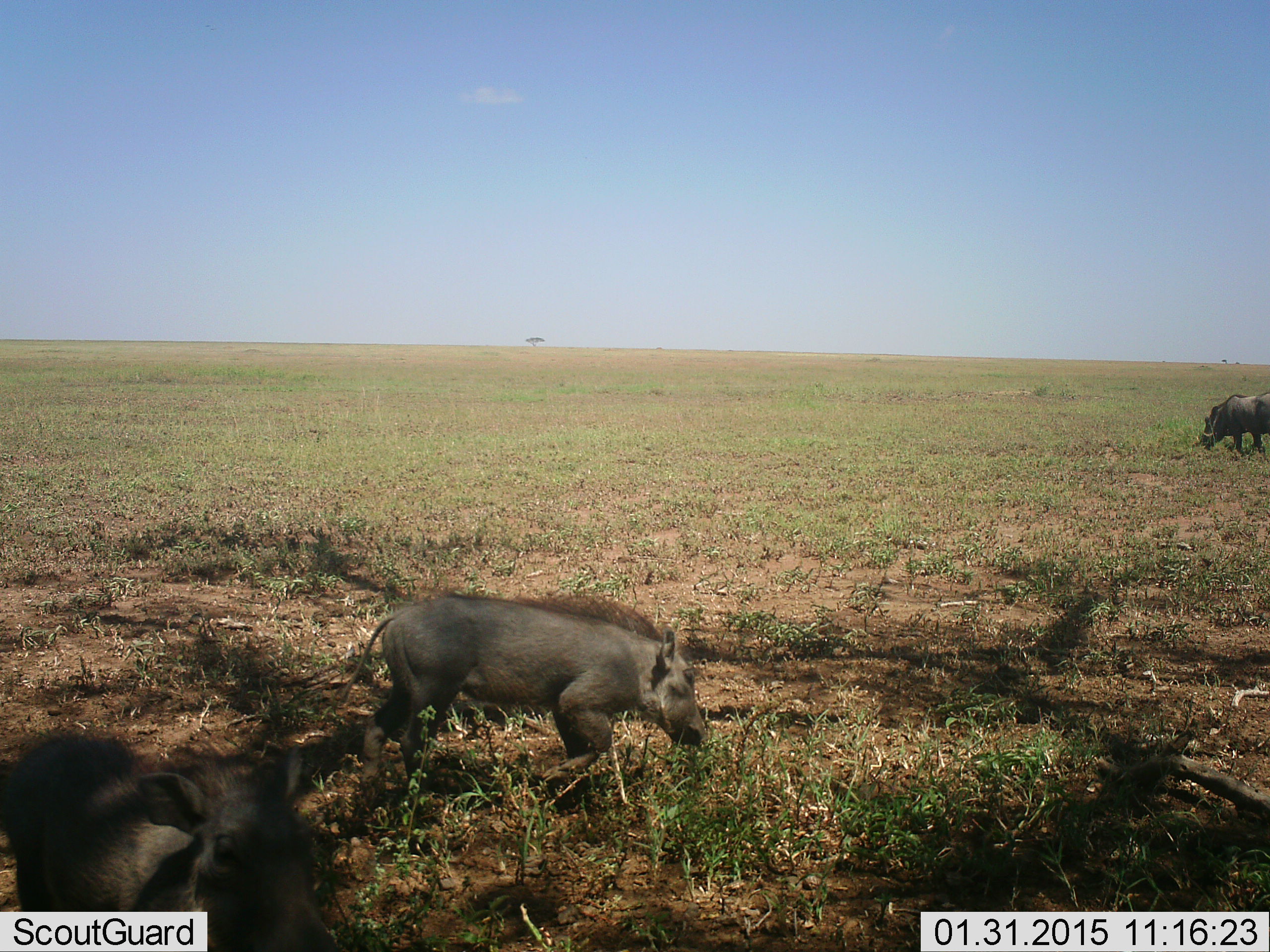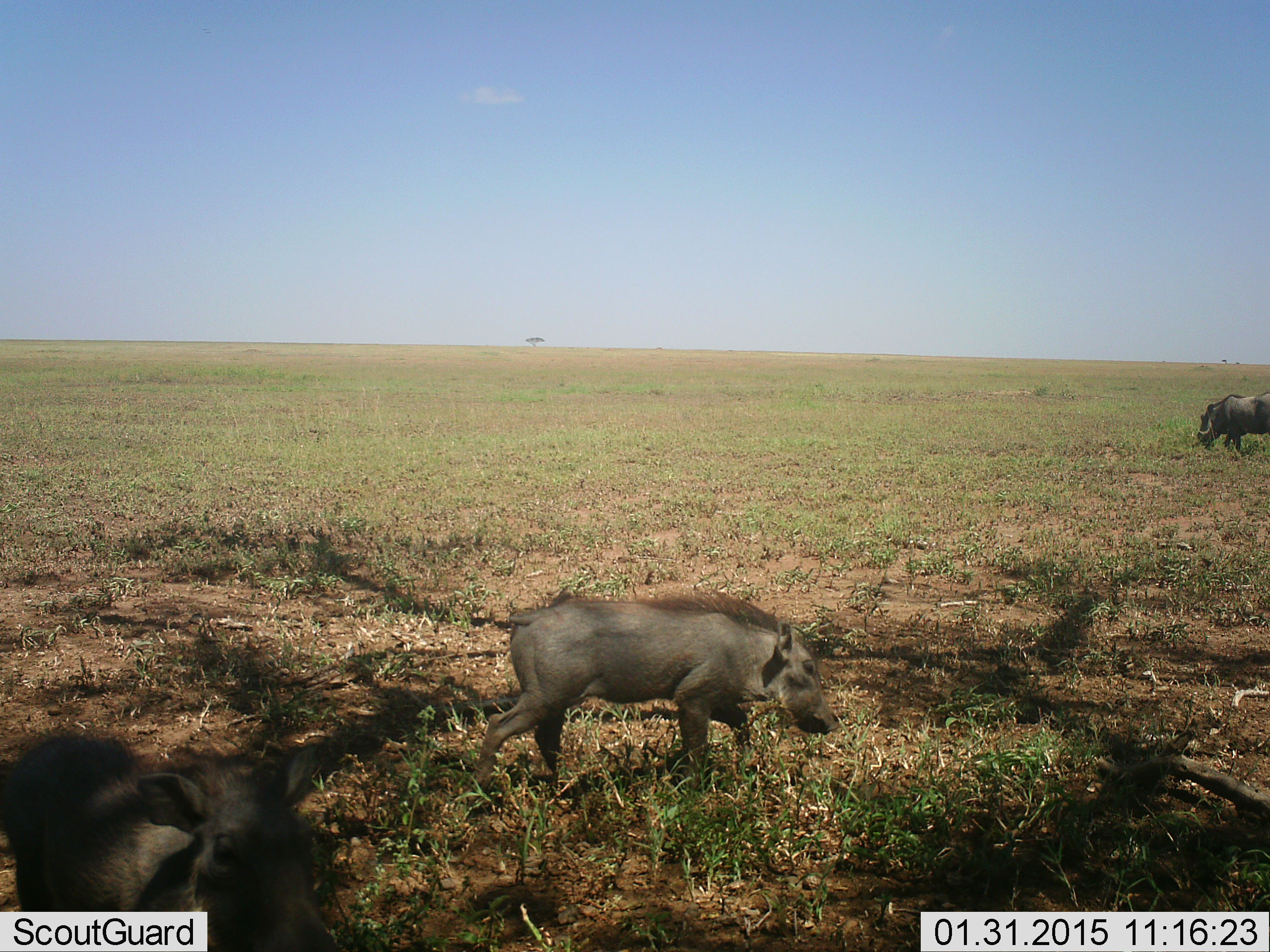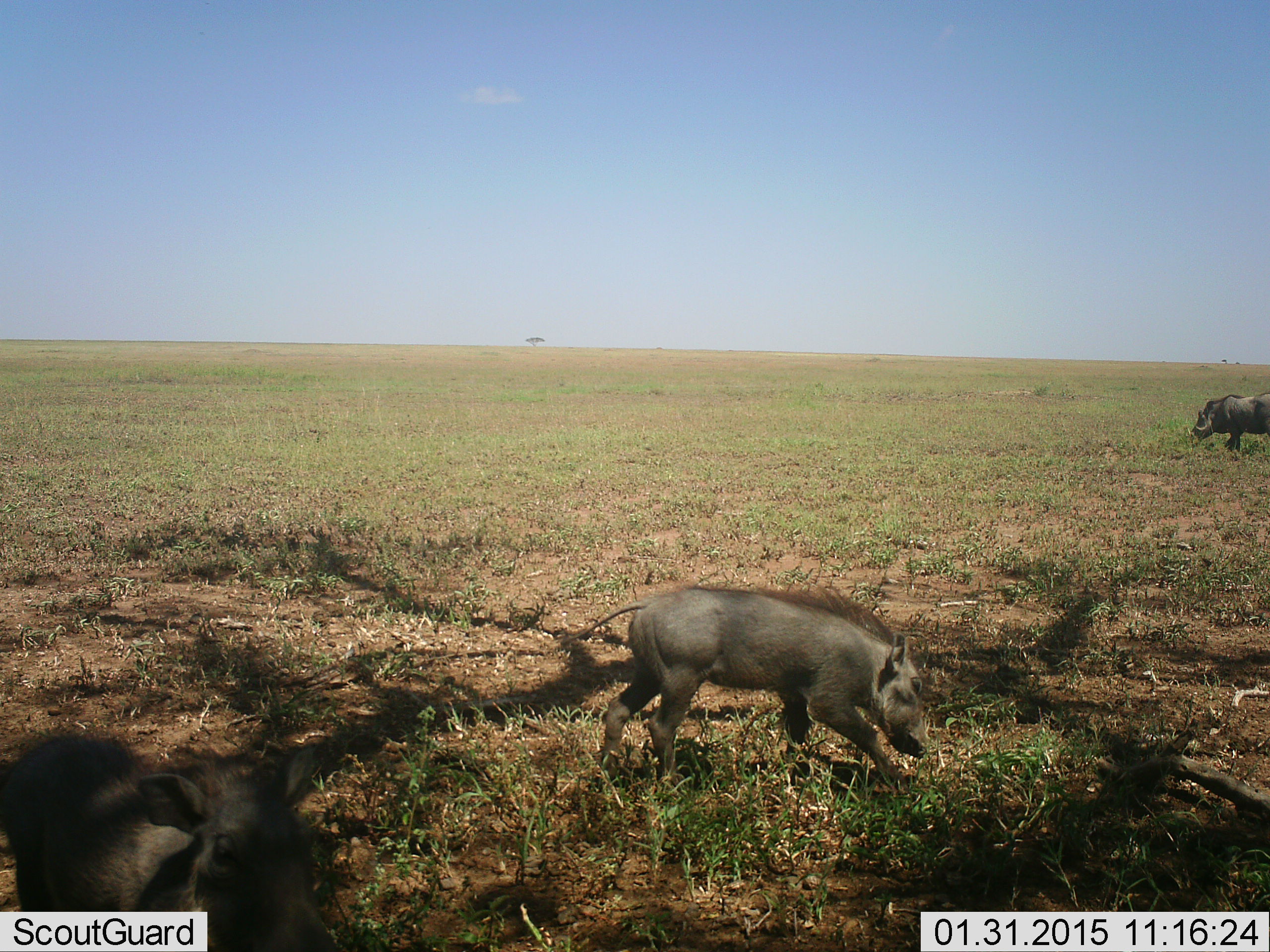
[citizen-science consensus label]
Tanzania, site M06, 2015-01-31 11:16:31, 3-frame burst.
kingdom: Animalia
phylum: Chordata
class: Mammalia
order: Artiodactyla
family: Suidae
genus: Phacochoerus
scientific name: Phacochoerus africanus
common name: warthog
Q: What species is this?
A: Warthog (Phacochoerus africanus).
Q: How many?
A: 3.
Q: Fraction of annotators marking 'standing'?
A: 60%.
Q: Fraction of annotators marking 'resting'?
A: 10%.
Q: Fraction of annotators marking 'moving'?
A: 80%.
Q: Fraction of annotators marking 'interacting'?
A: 10%.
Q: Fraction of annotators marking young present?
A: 0%.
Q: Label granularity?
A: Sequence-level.